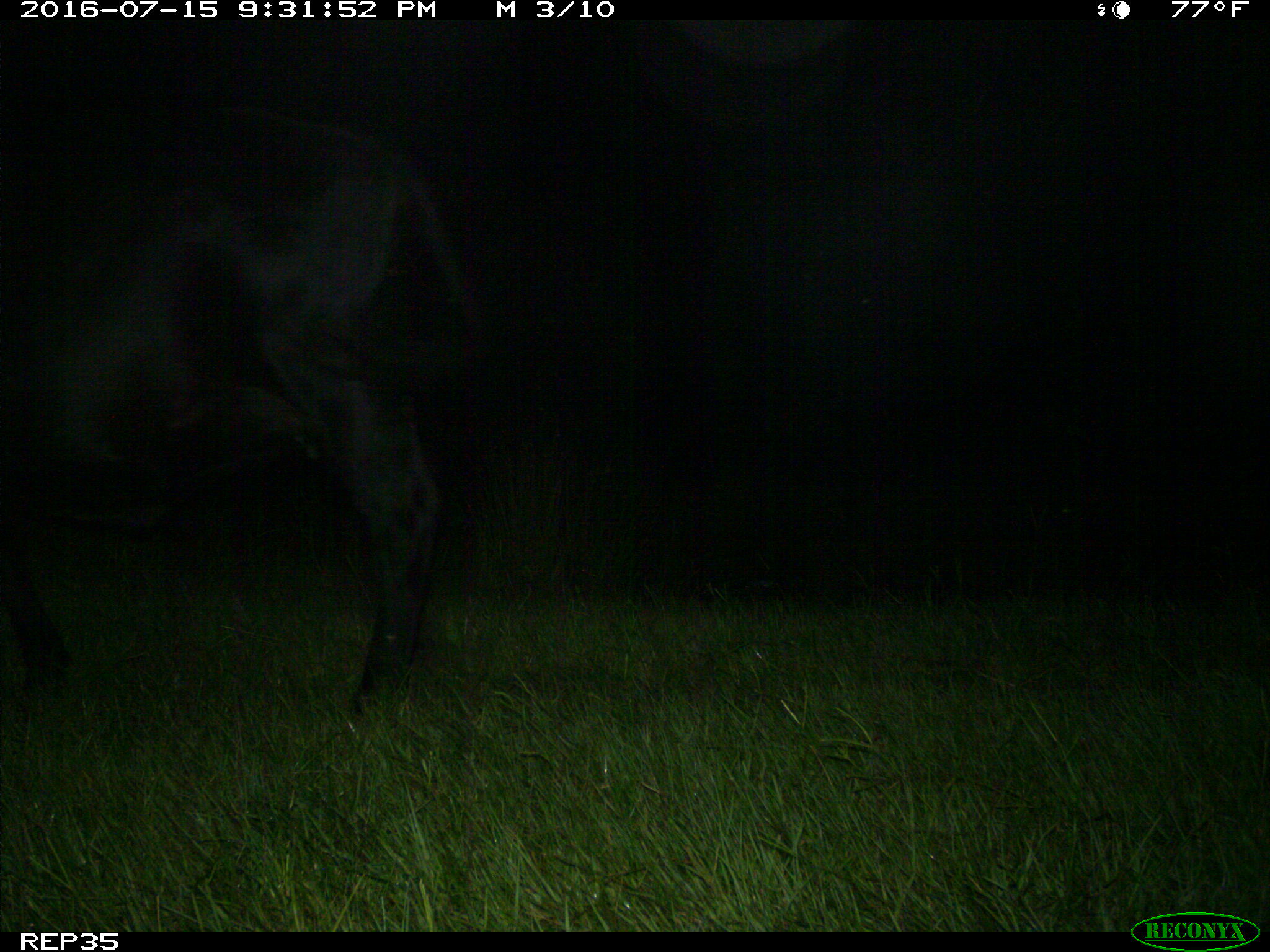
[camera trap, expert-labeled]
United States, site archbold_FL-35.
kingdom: Animalia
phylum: Chordata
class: Mammalia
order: Artiodactyla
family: Bovidae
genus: Bos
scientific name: Bos taurus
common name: domestic cow